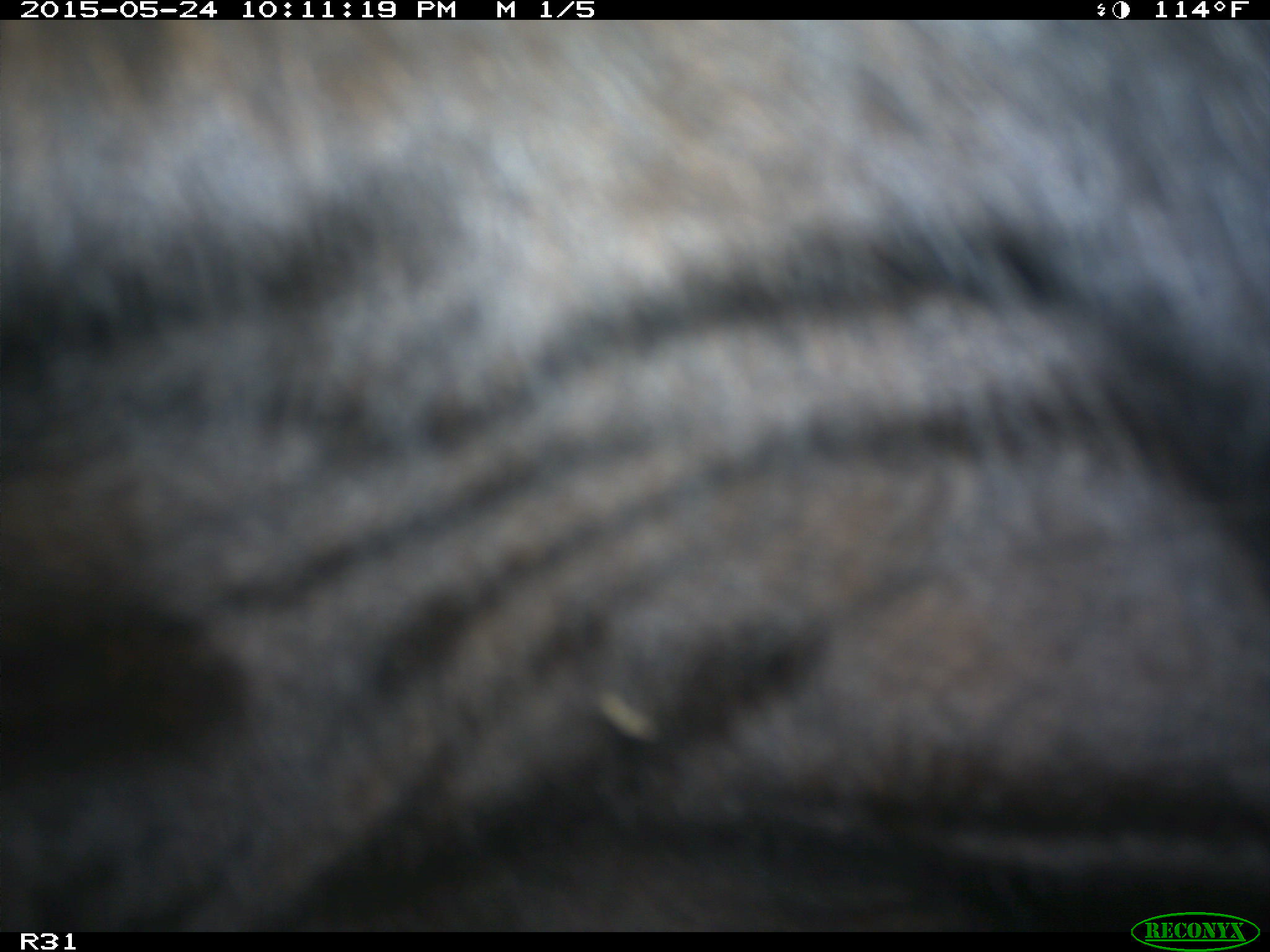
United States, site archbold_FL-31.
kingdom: Animalia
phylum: Chordata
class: Mammalia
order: Artiodactyla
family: Bovidae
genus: Bos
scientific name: Bos taurus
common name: domestic cow